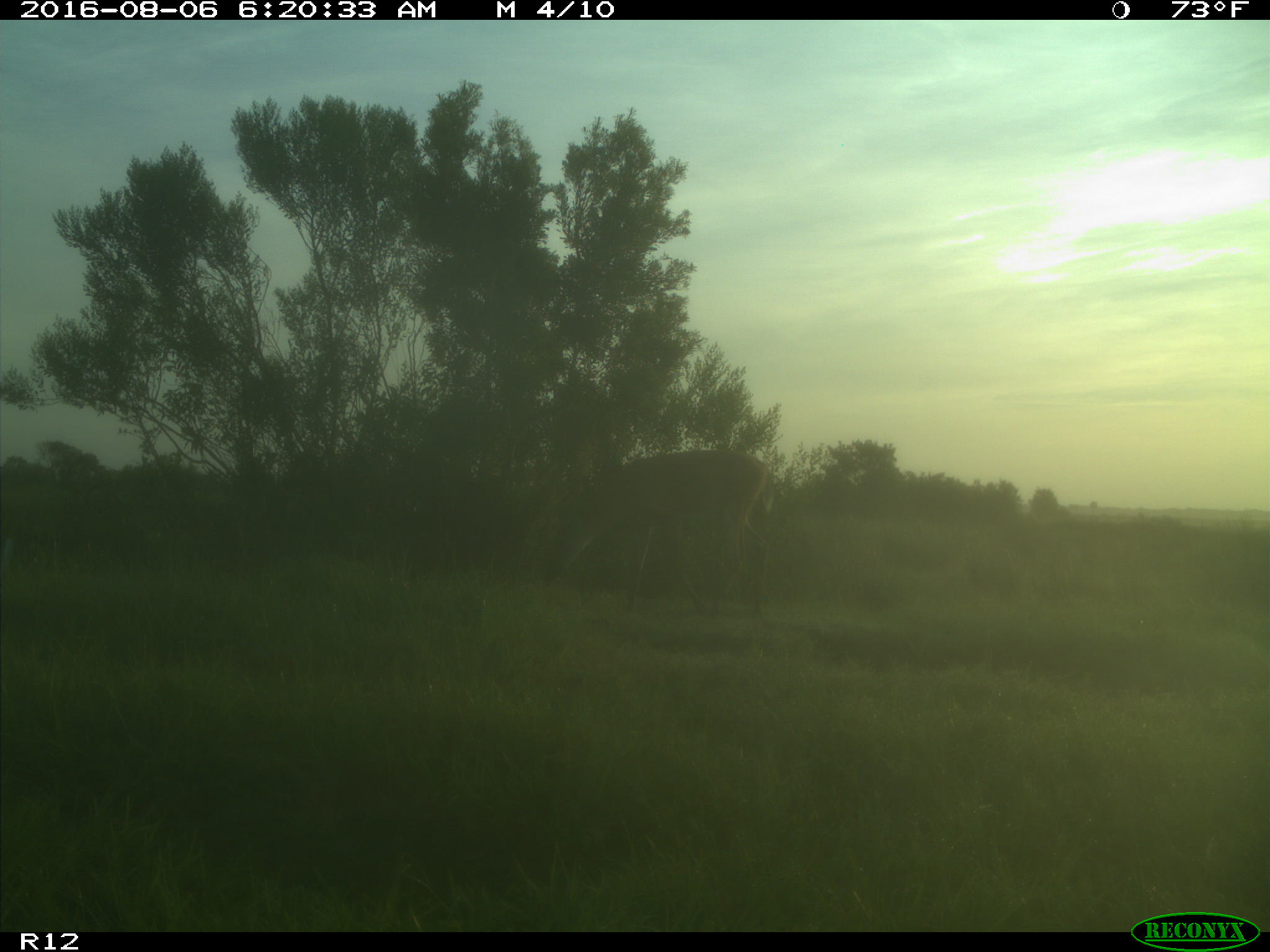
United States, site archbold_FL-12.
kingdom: Animalia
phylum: Chordata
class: Mammalia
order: Artiodactyla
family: Cervidae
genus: Odocoileus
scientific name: Odocoileus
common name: deer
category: unidentified deer